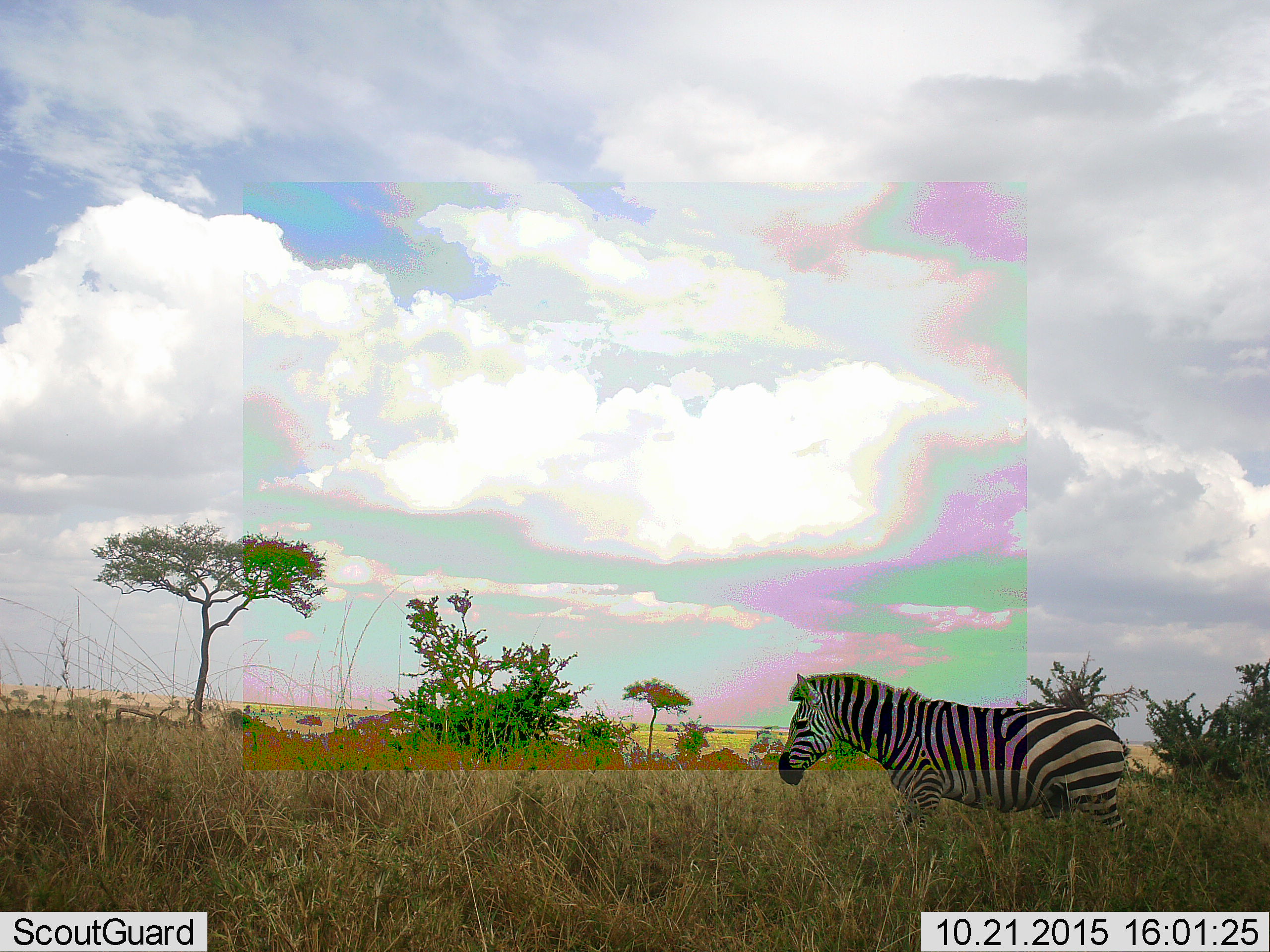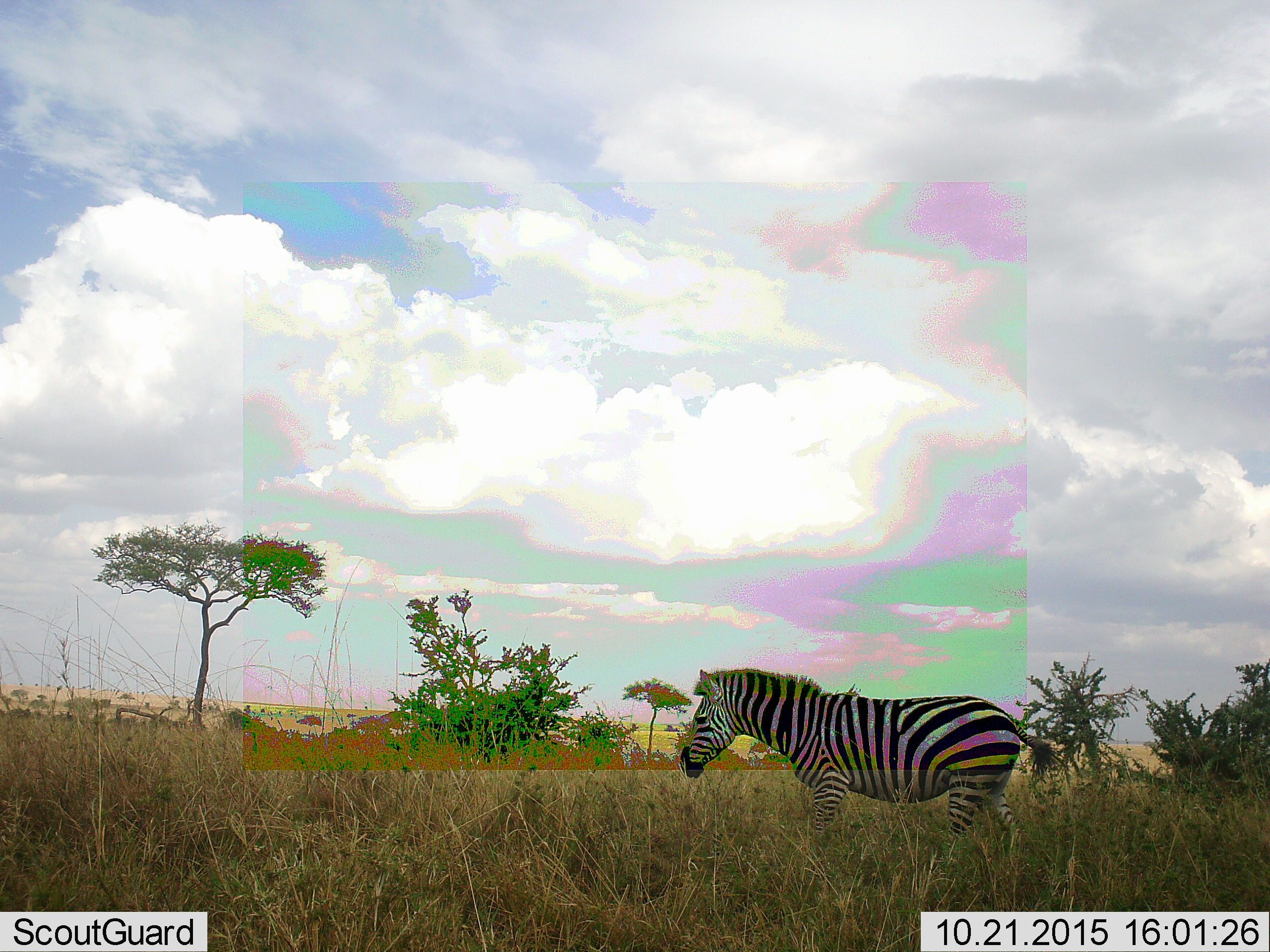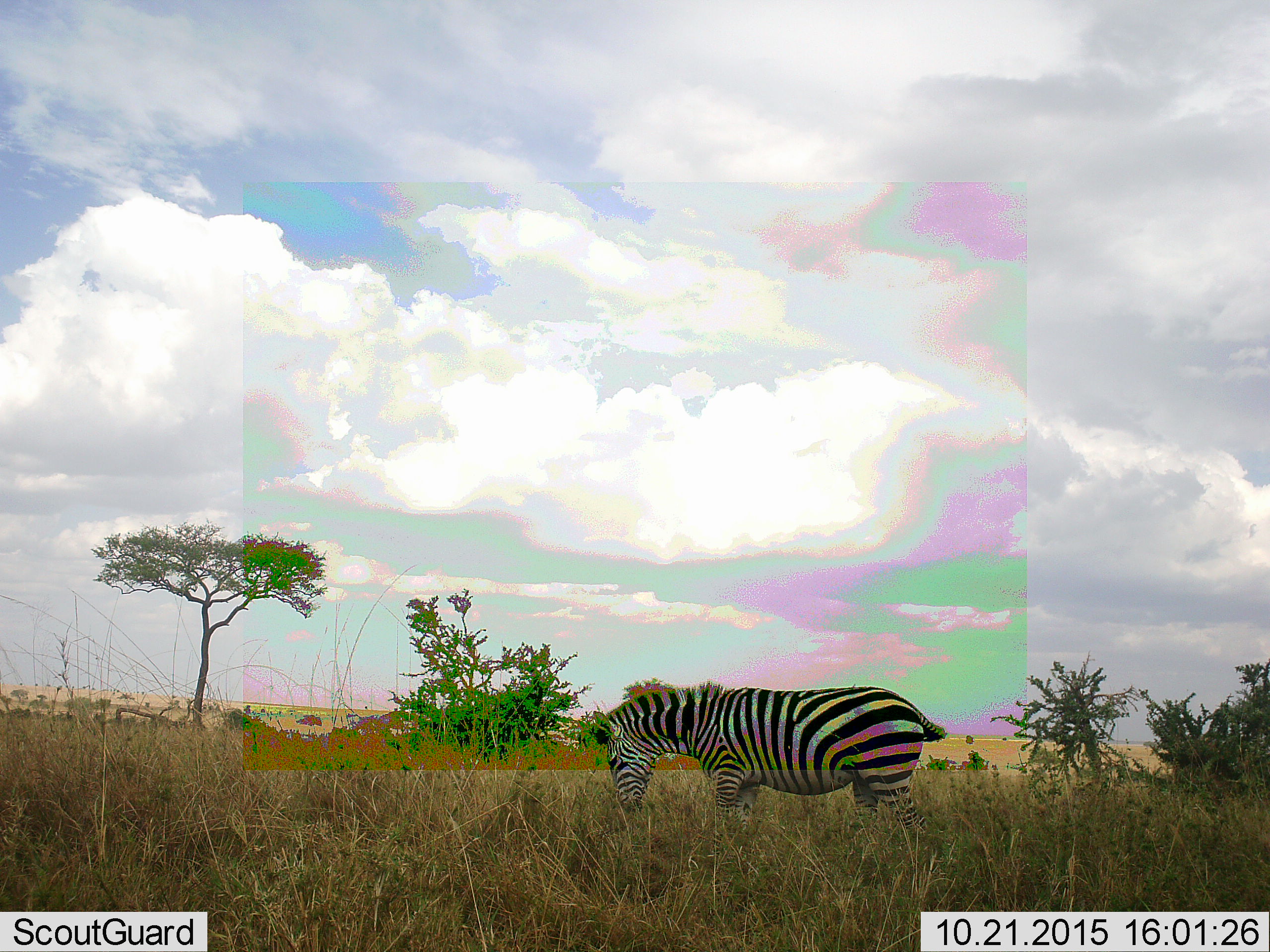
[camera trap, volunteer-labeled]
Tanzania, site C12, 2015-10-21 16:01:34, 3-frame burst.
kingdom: Animalia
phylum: Chordata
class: Mammalia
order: Perissodactyla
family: Equidae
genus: Equus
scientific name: Equus quagga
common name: plains zebra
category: zebra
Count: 1.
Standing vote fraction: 24%.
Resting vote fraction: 6%.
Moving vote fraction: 71%.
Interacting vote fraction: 0%.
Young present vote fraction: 0%.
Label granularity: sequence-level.